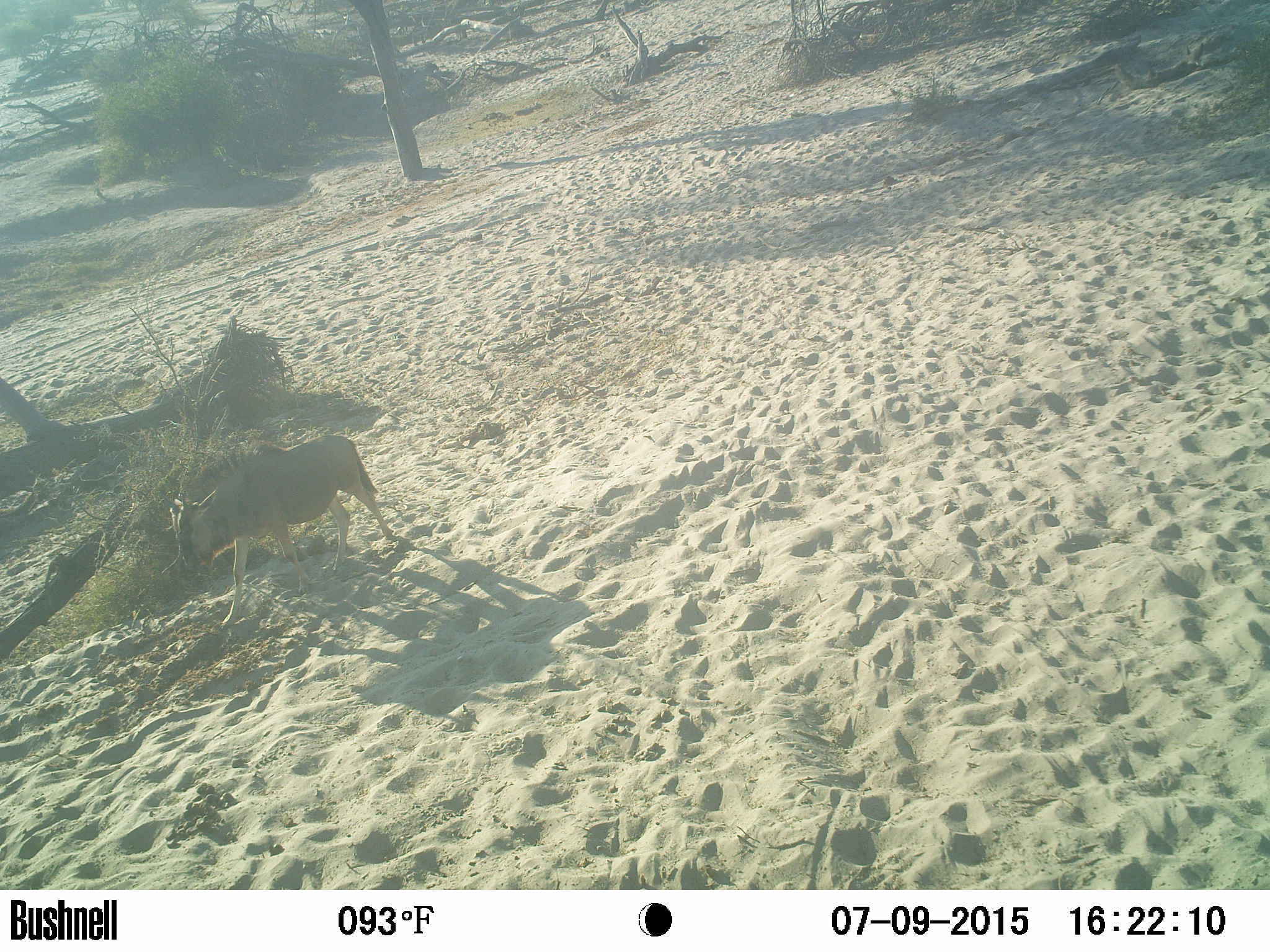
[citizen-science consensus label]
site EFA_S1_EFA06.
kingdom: Animalia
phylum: Chordata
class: Mammalia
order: Artiodactyla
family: Bovidae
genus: Tragelaphus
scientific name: Tragelaphus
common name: kudu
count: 1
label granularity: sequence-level